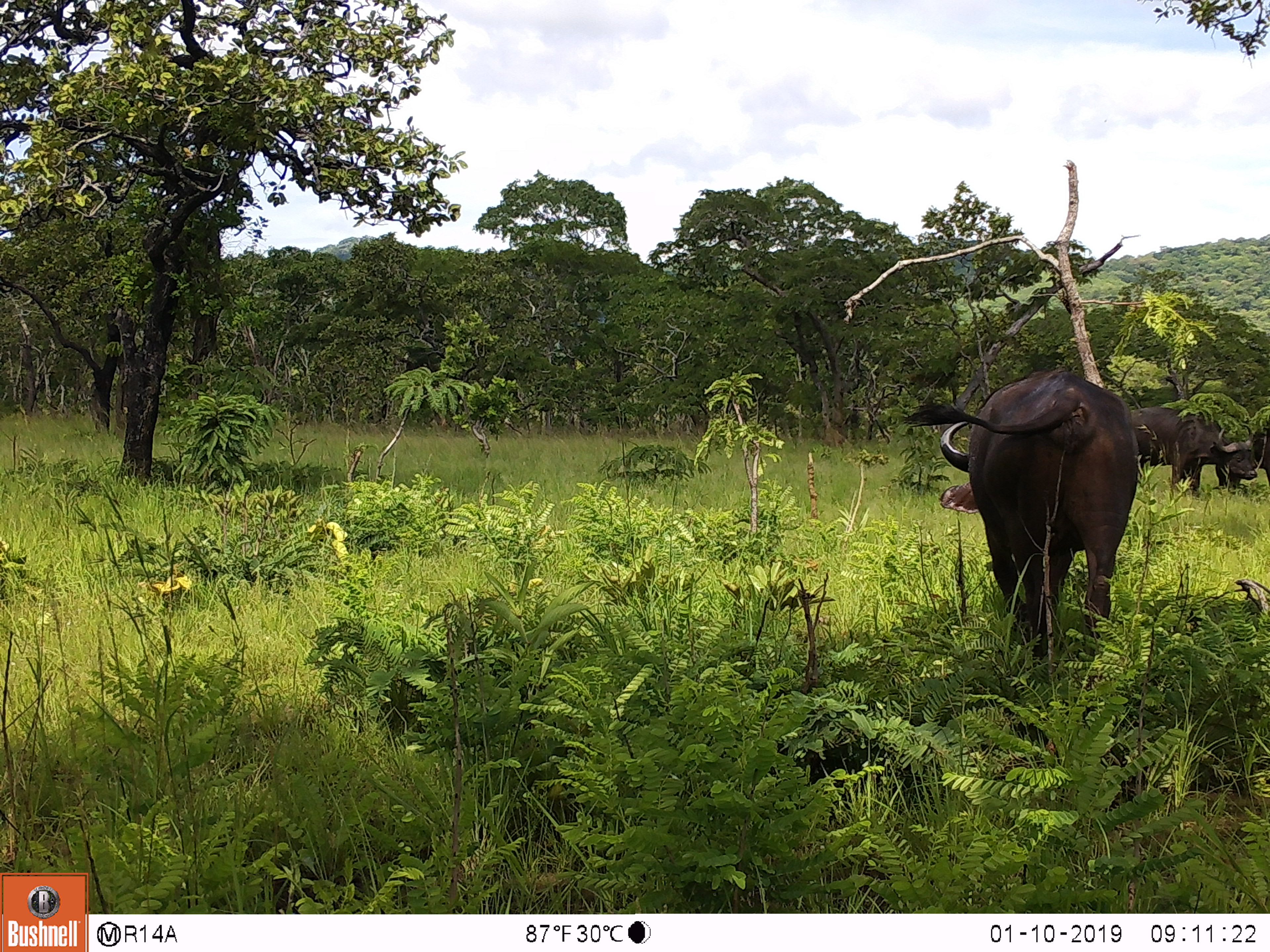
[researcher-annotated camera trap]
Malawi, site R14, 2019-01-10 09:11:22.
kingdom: Animalia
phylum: Chordata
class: Mammalia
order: Artiodactyla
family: Bovidae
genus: Syncerus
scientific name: Syncerus caffer caffer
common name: cape buffalo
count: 2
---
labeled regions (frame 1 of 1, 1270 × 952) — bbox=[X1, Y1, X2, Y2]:
cape buffalo: bbox=[895, 372, 1140, 663]; bbox=[1131, 404, 1256, 503]